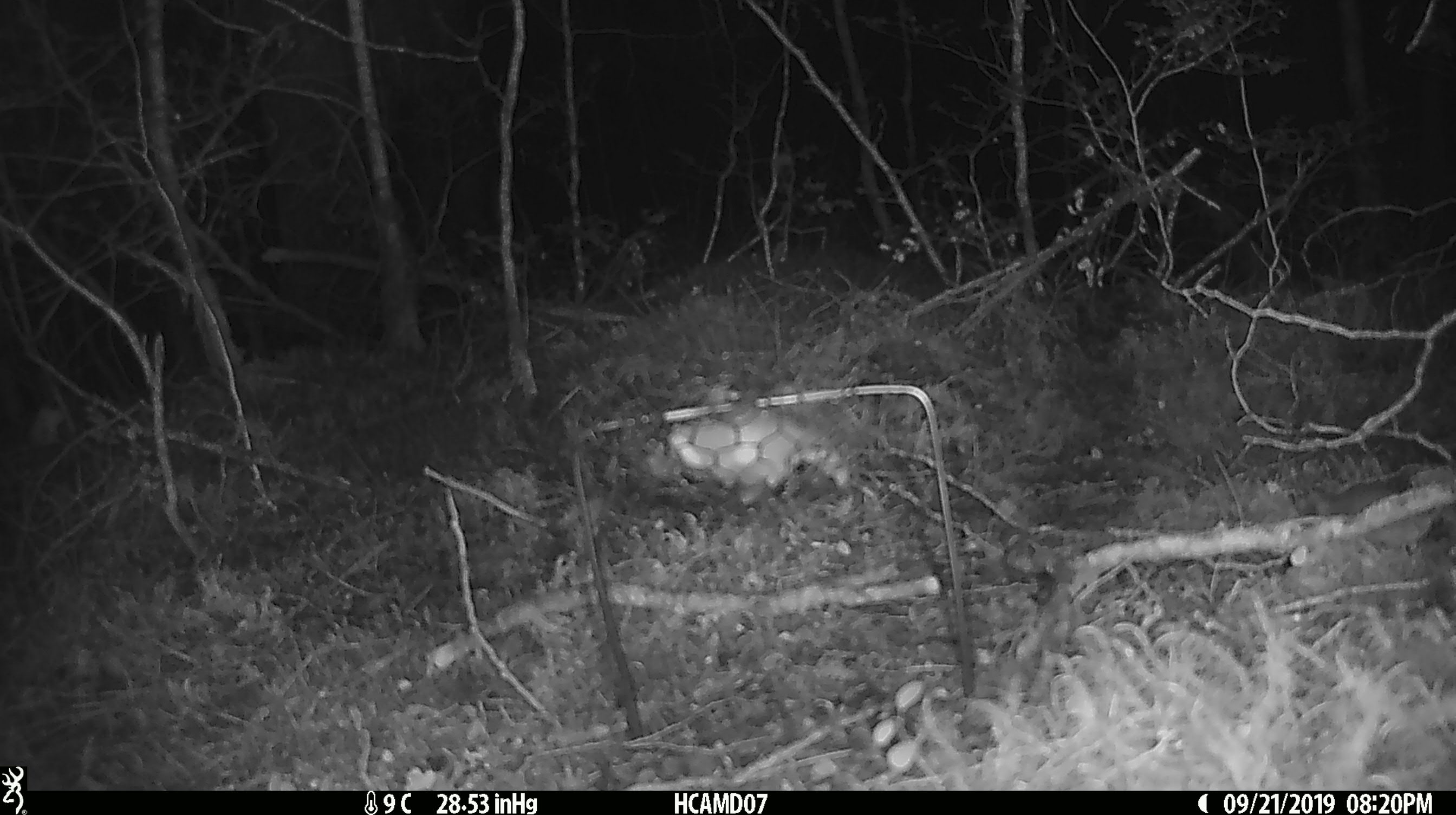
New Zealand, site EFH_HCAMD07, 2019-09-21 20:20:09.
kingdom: Animalia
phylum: Chordata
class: Mammalia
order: Rodentia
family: Muridae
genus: Mus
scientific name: Mus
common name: mouse